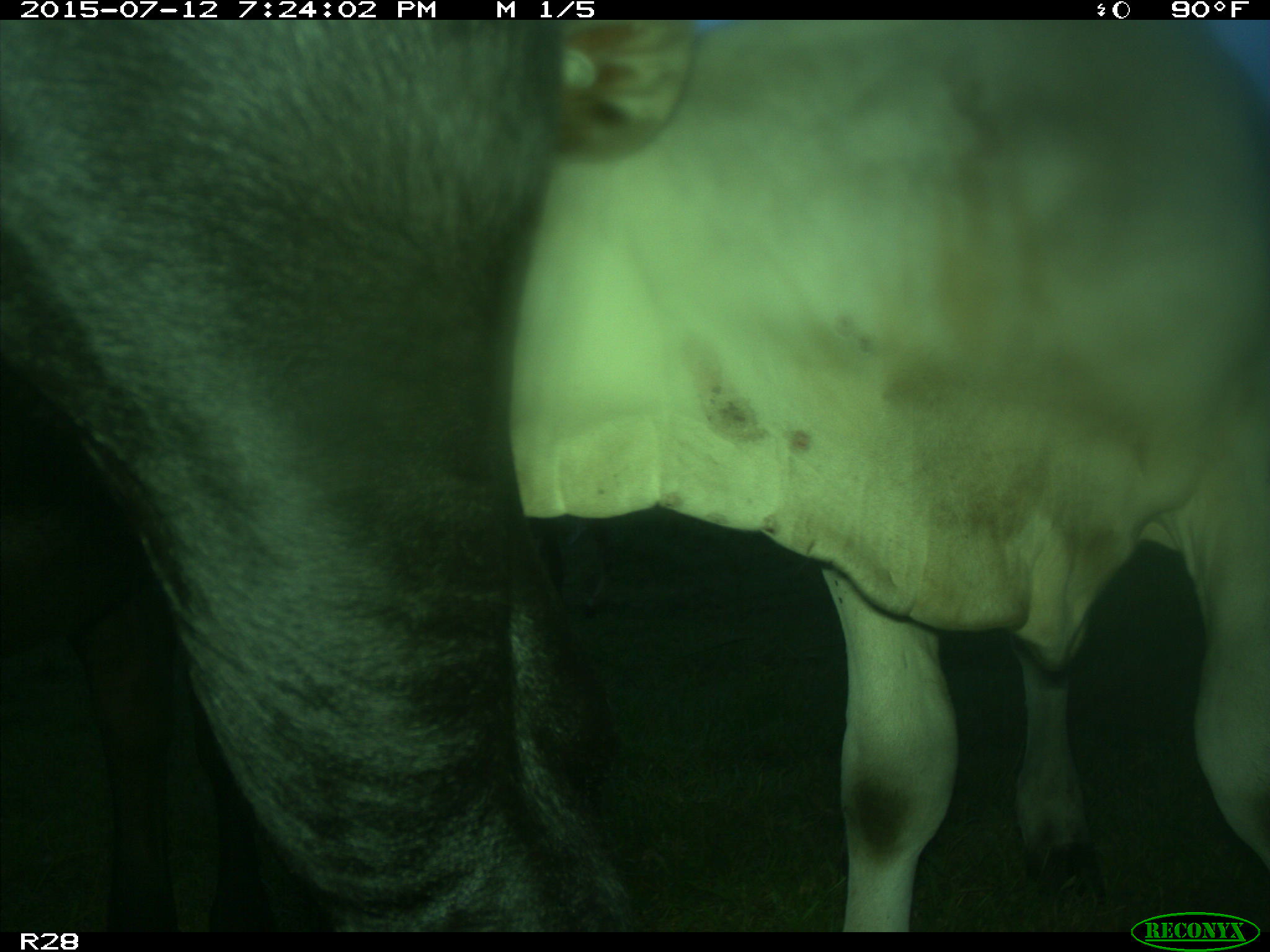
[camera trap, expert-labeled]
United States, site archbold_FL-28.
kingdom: Animalia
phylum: Chordata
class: Mammalia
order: Artiodactyla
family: Bovidae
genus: Bos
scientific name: Bos taurus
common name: domestic cow